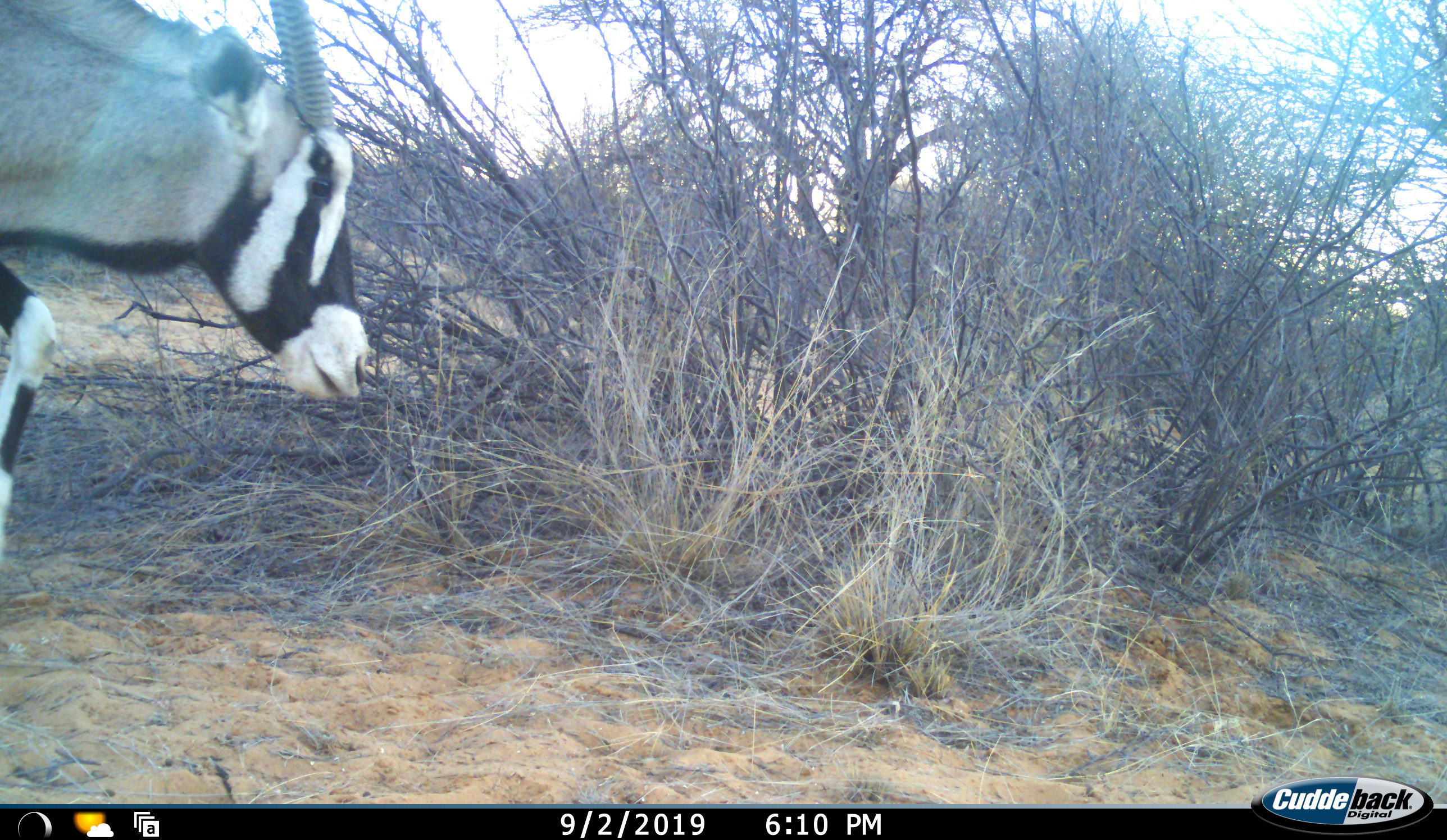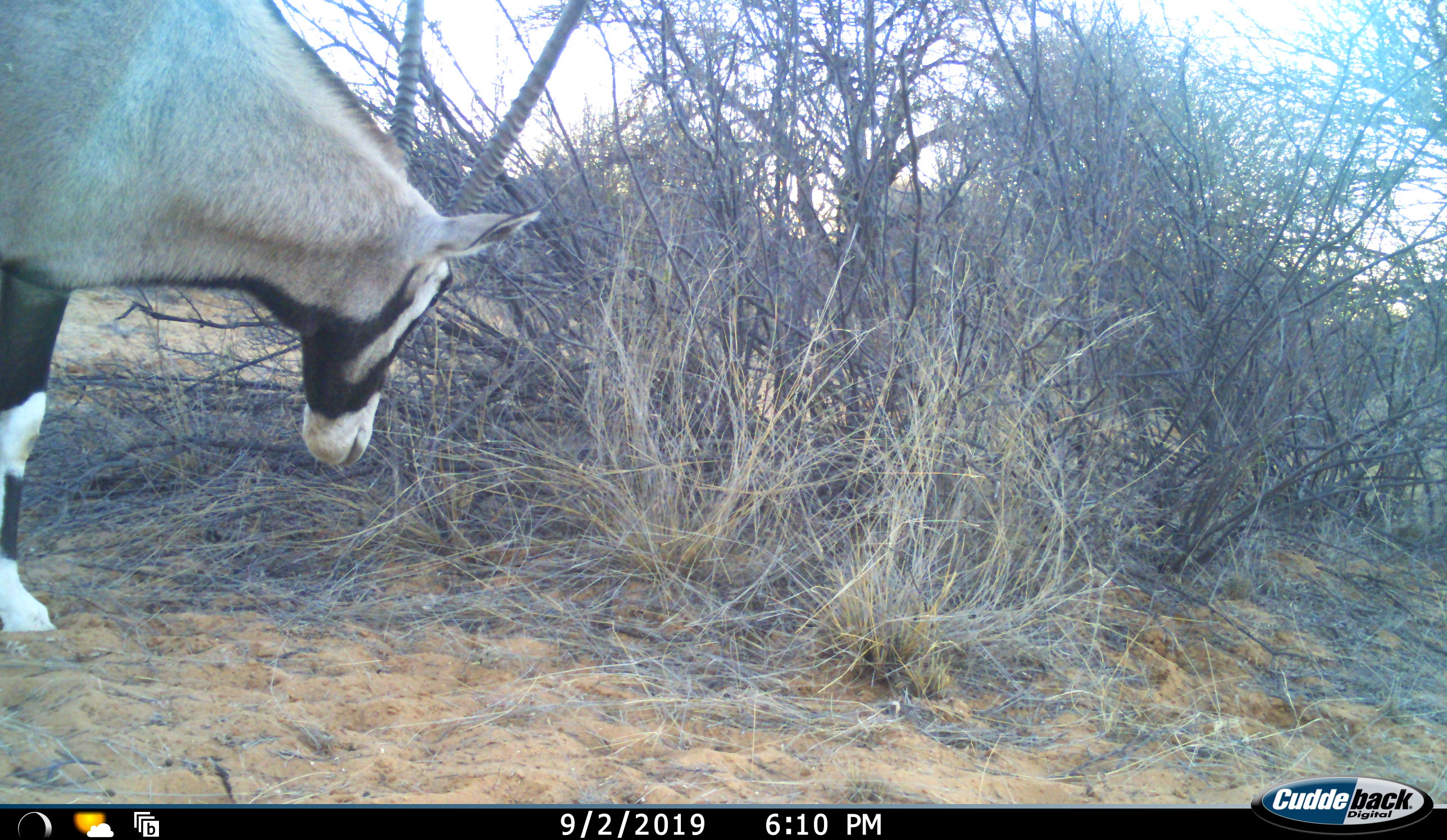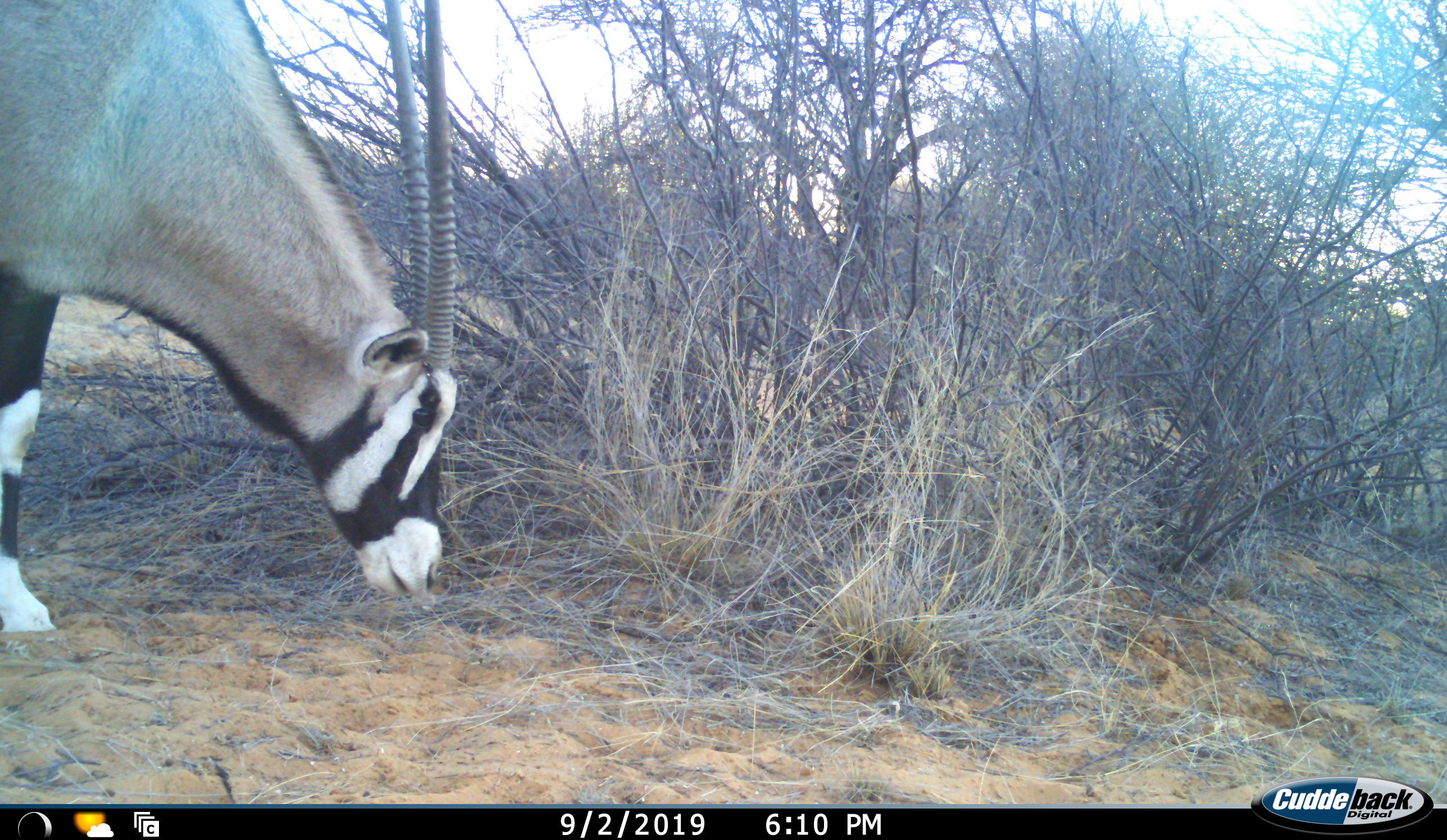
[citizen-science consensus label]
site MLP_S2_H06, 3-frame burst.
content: unidentified animal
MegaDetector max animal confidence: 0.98